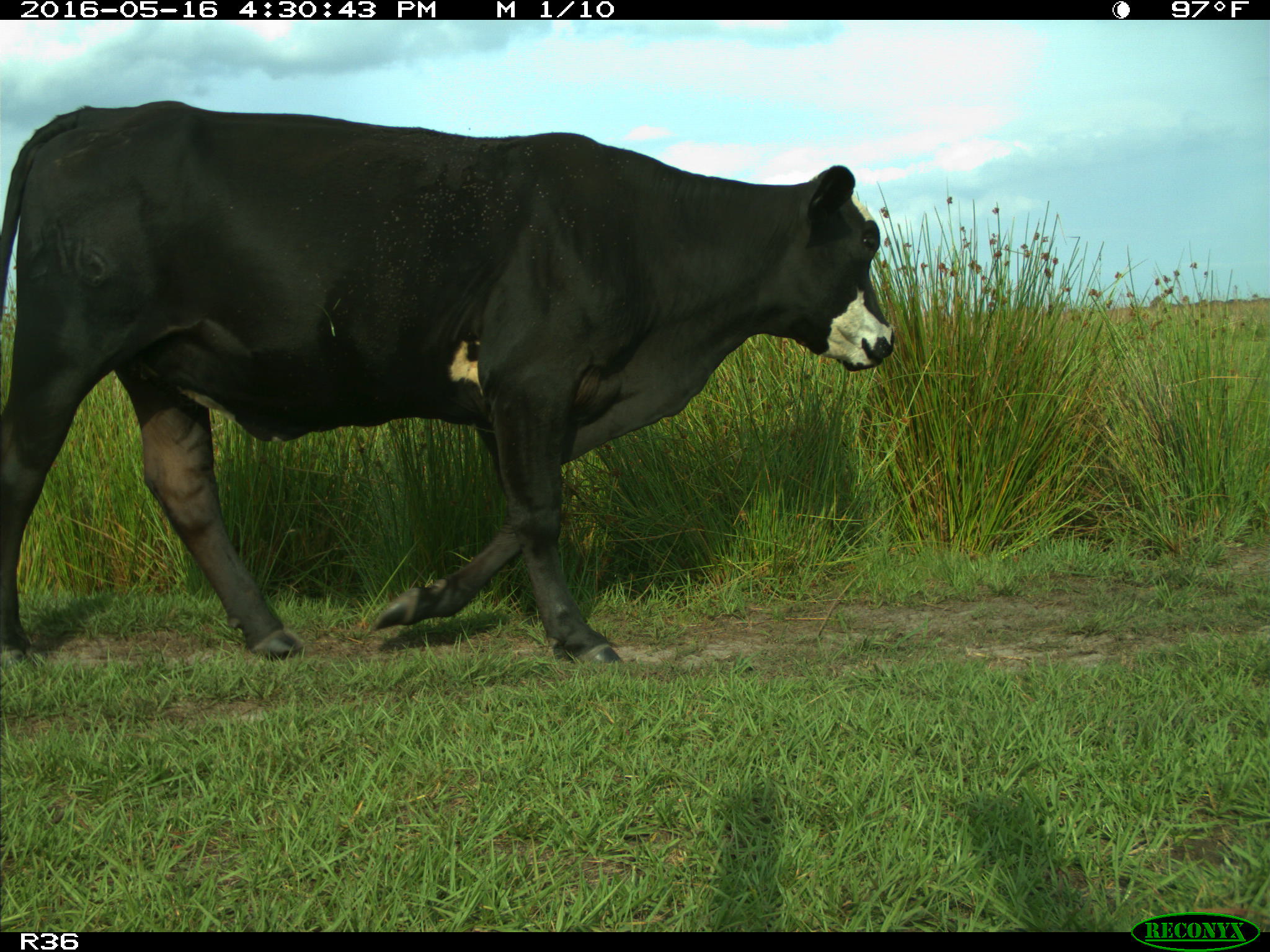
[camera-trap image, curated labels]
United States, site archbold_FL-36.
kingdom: Animalia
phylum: Chordata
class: Mammalia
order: Artiodactyla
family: Bovidae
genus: Bos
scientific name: Bos taurus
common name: domestic cow